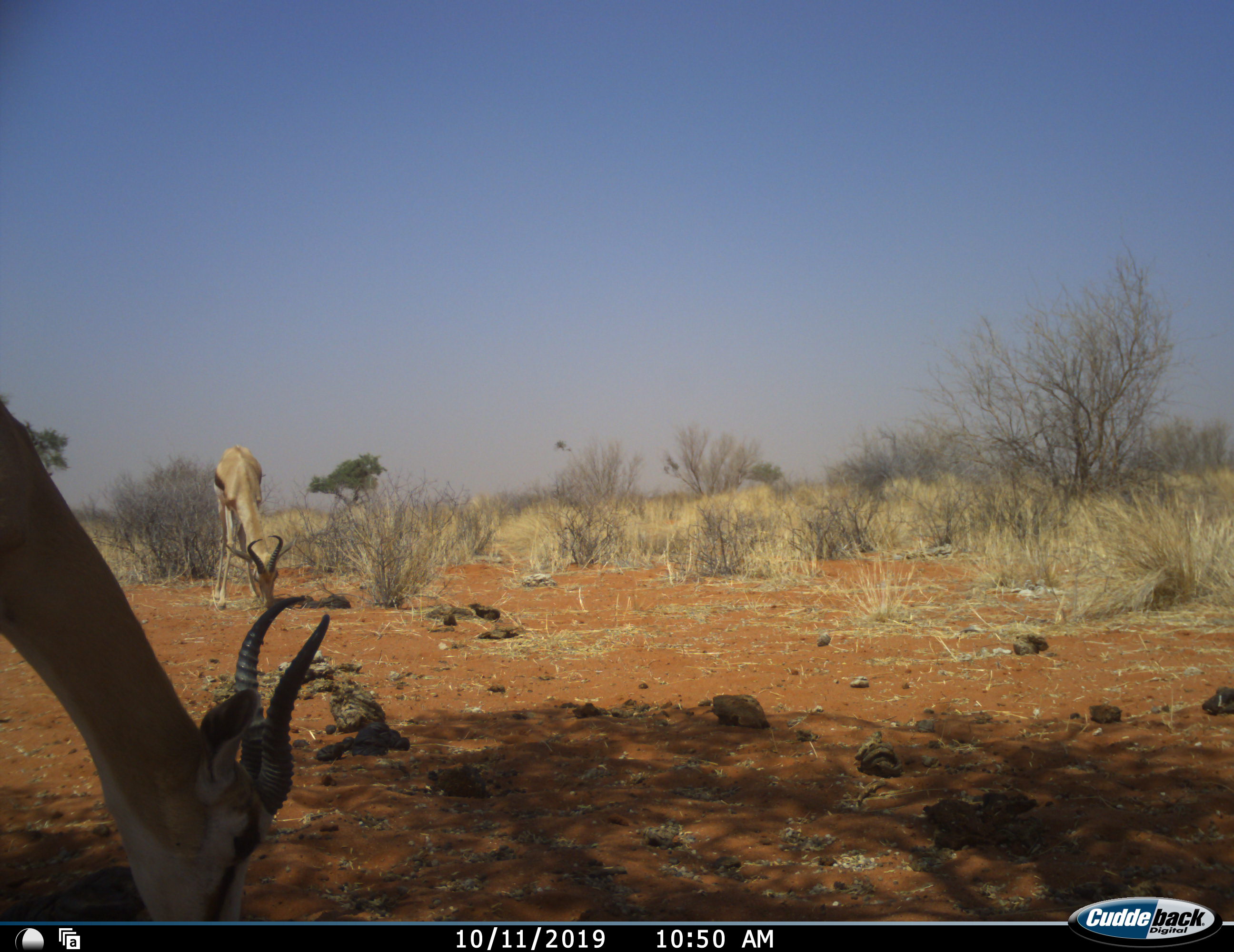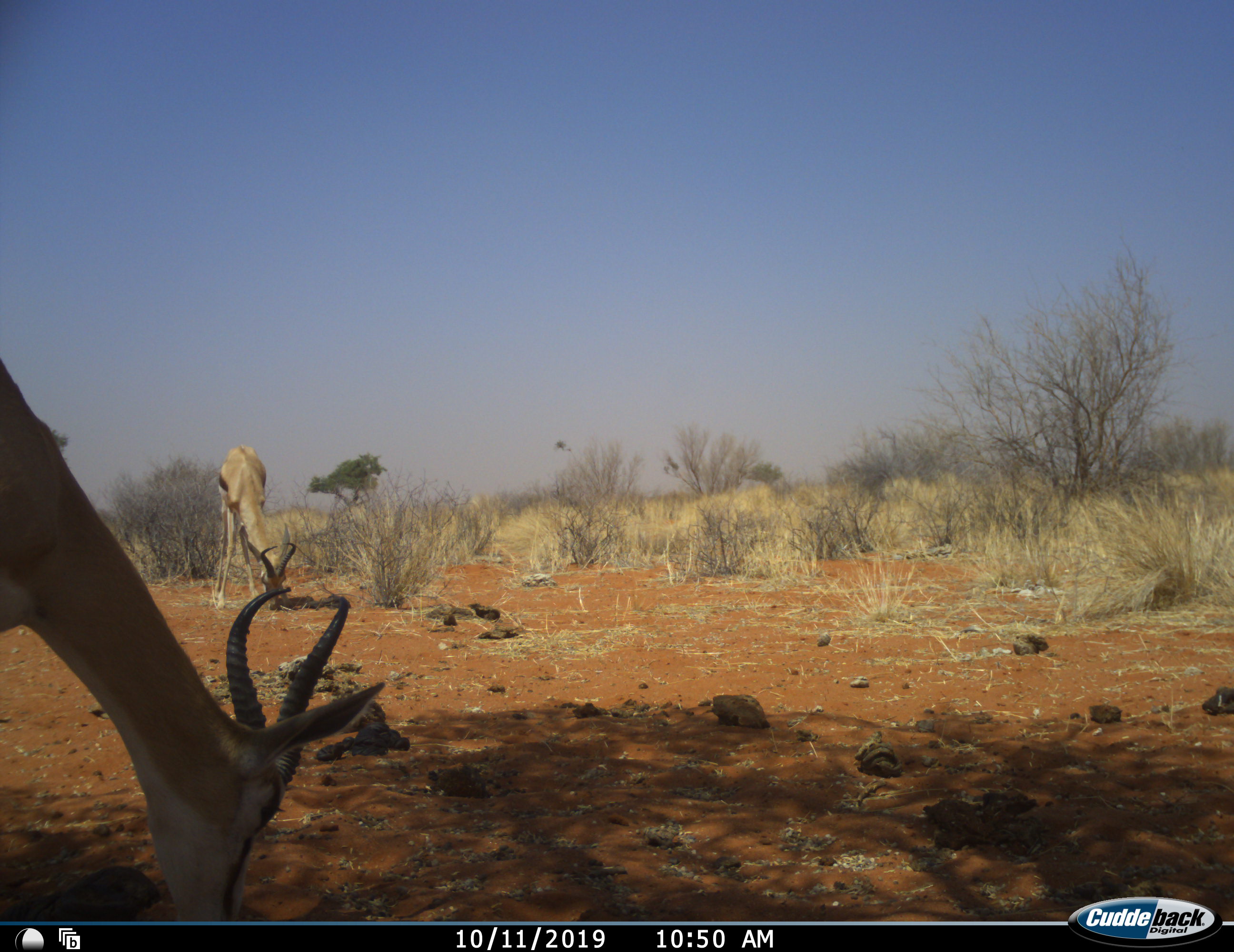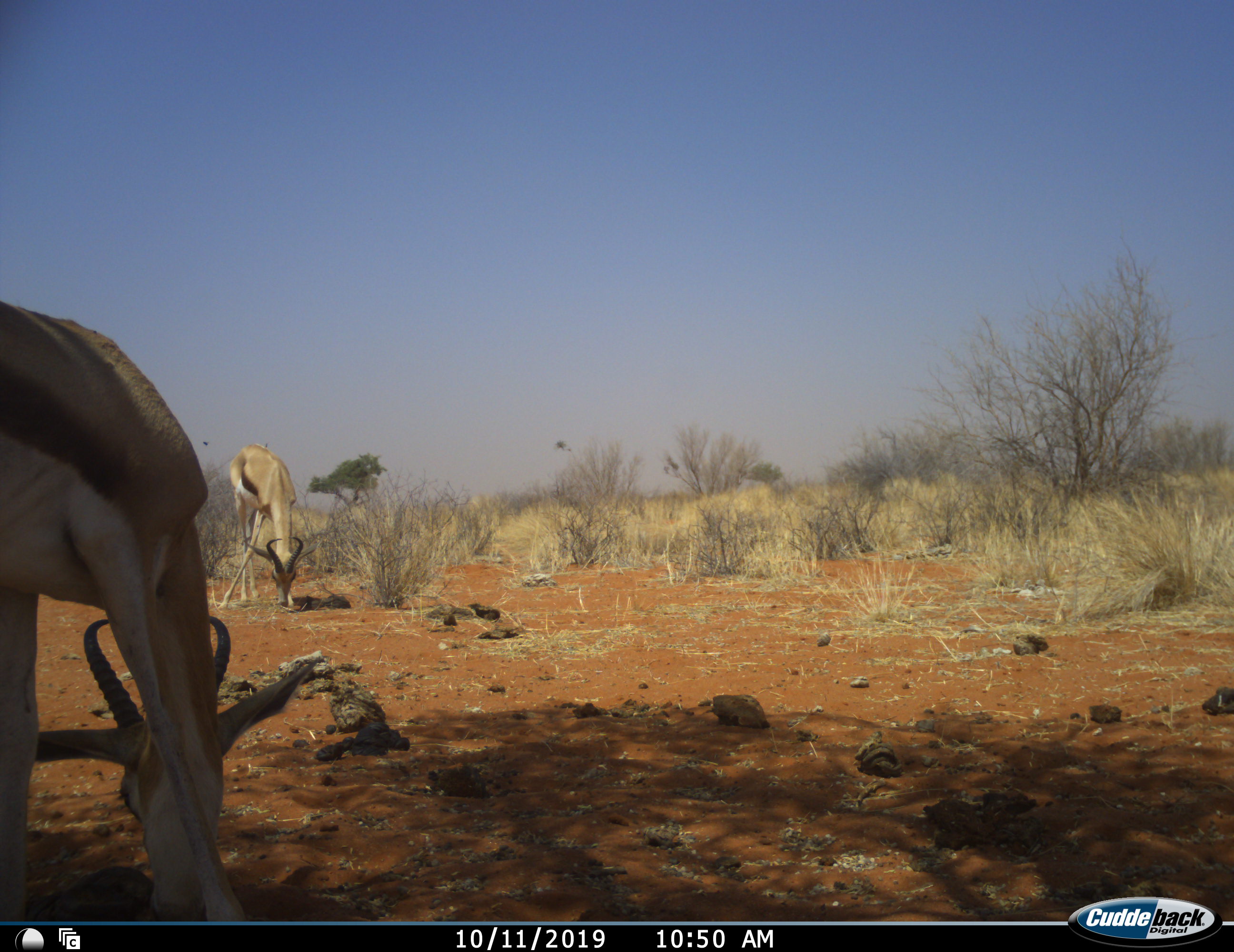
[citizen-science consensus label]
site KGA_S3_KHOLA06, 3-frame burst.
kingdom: Animalia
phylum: Chordata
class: Mammalia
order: Artiodactyla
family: Bovidae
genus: Antidorcas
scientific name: Antidorcas marsupialis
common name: springbok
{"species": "springbok (Antidorcas marsupialis)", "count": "2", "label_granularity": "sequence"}